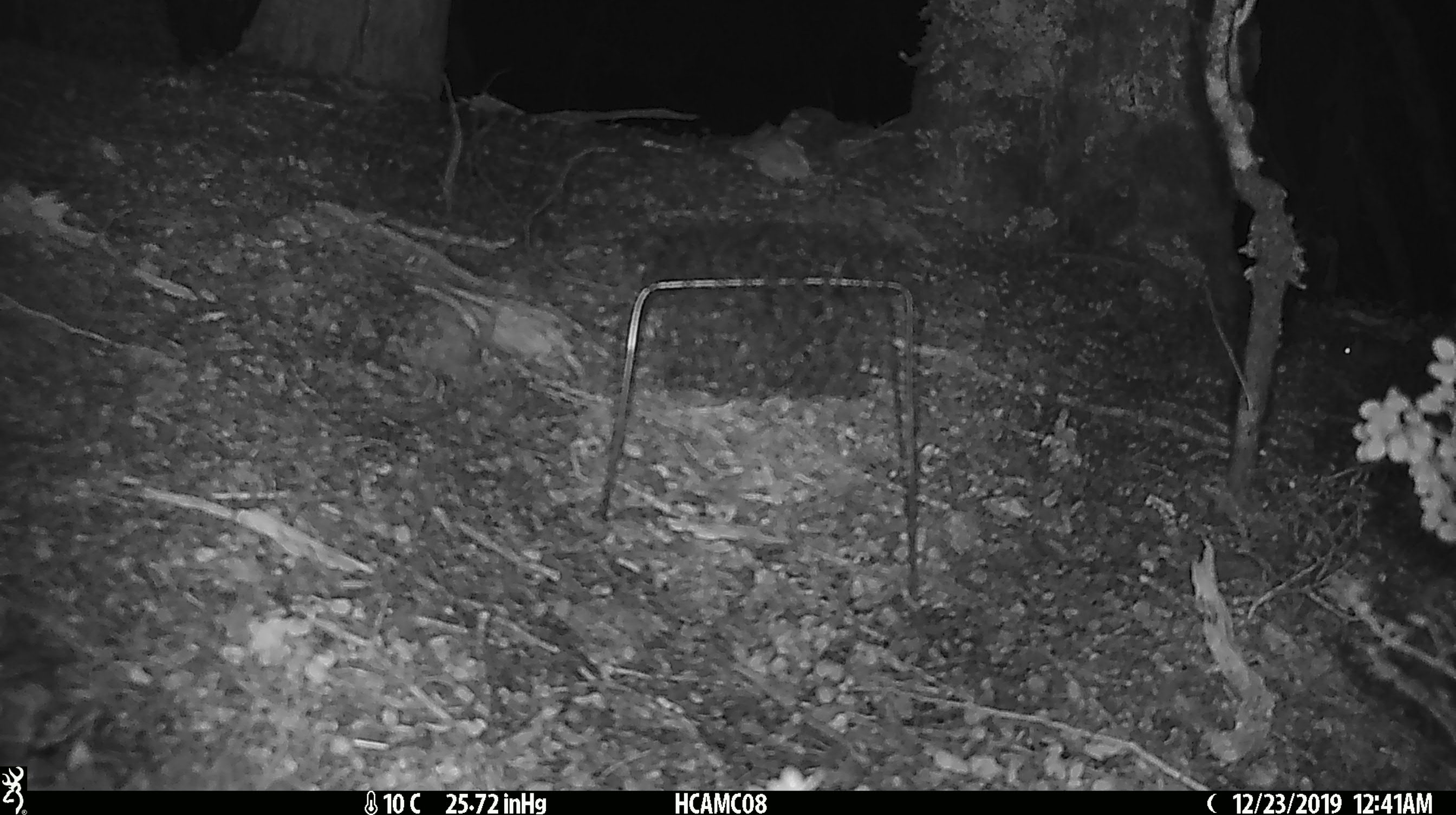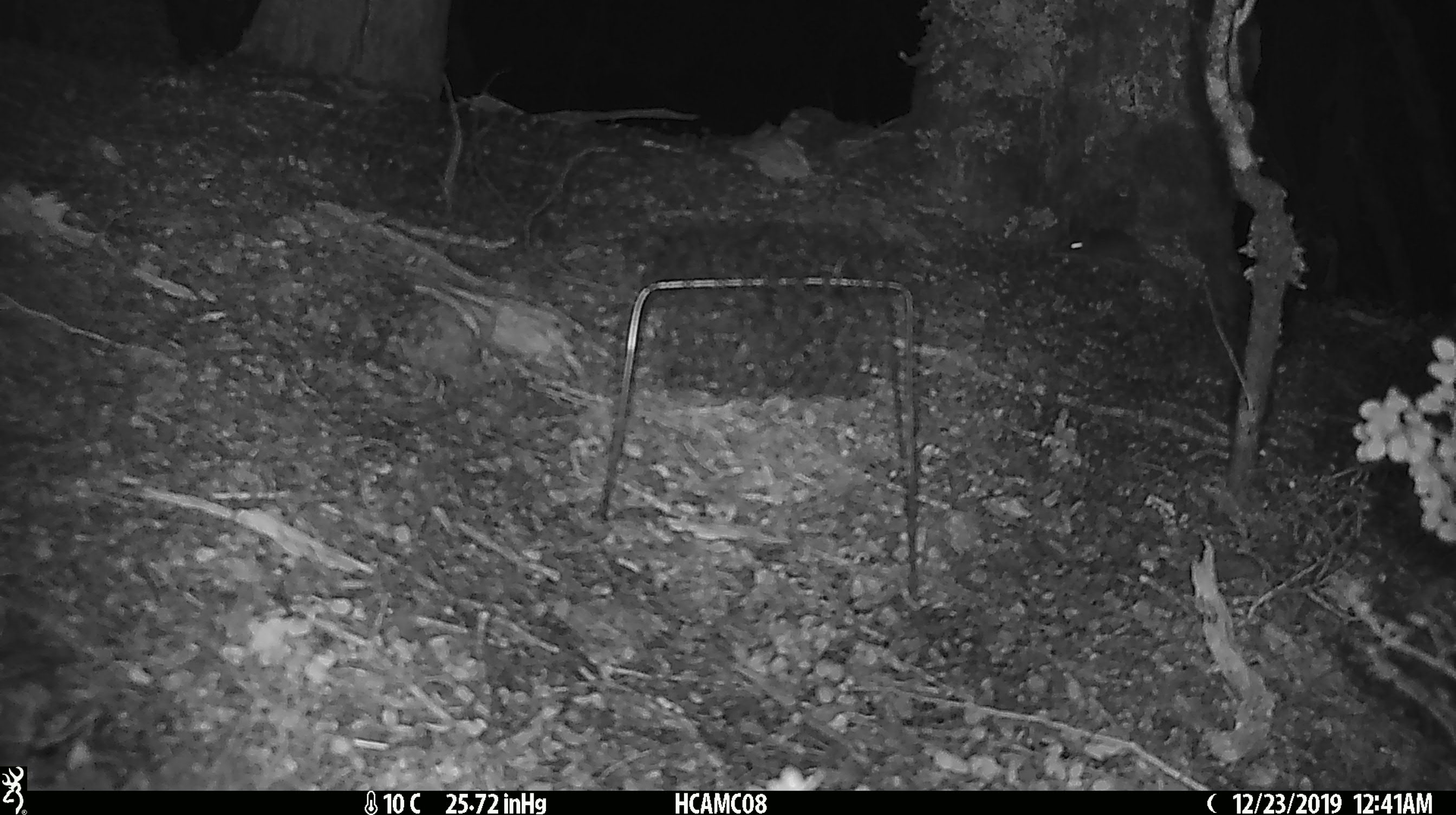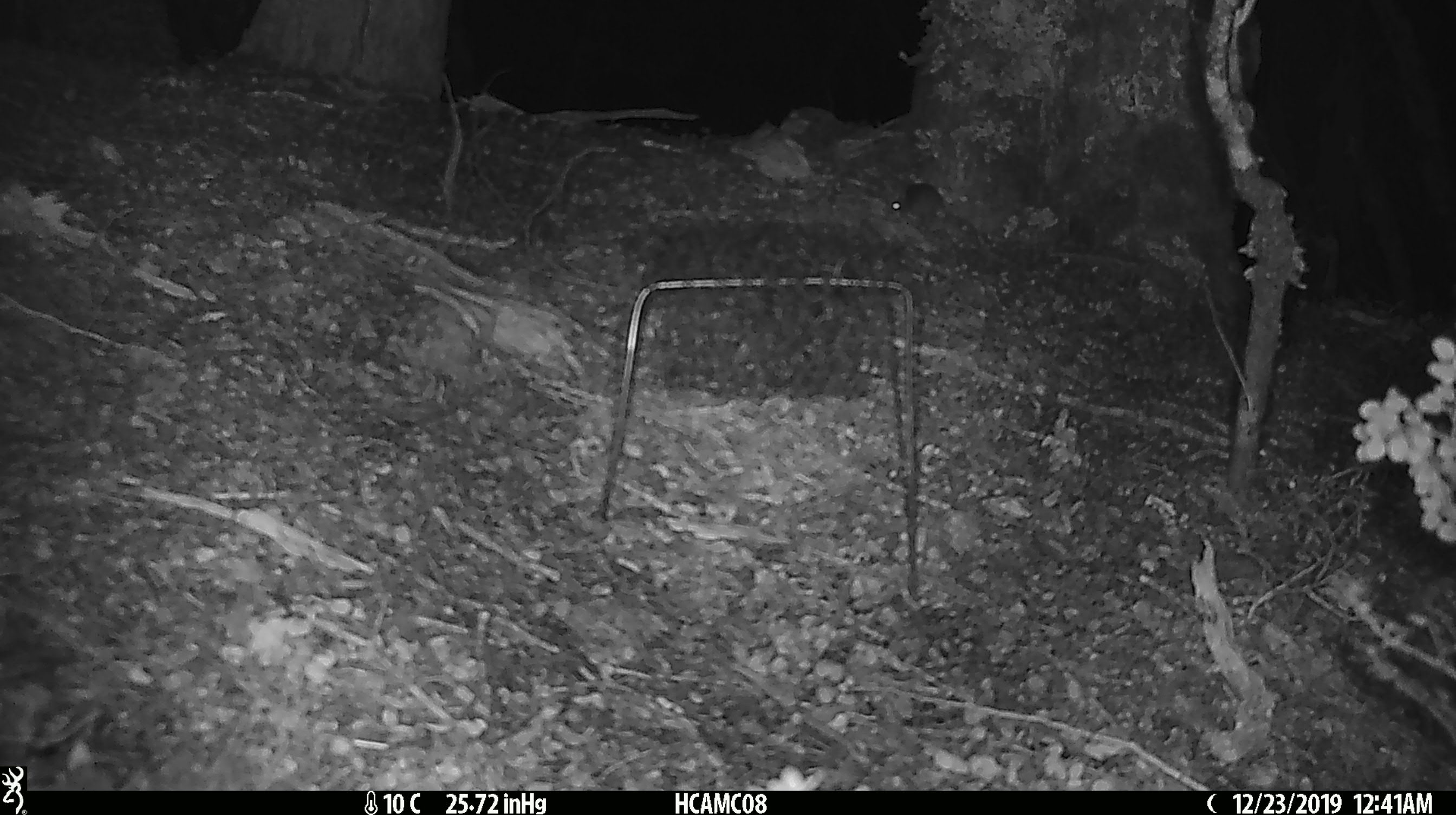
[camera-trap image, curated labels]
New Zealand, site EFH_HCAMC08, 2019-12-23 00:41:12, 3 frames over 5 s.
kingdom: Animalia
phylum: Chordata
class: Mammalia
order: Rodentia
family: Muridae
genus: Mus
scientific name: Mus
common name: mouse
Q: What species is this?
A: Mouse (Mus).